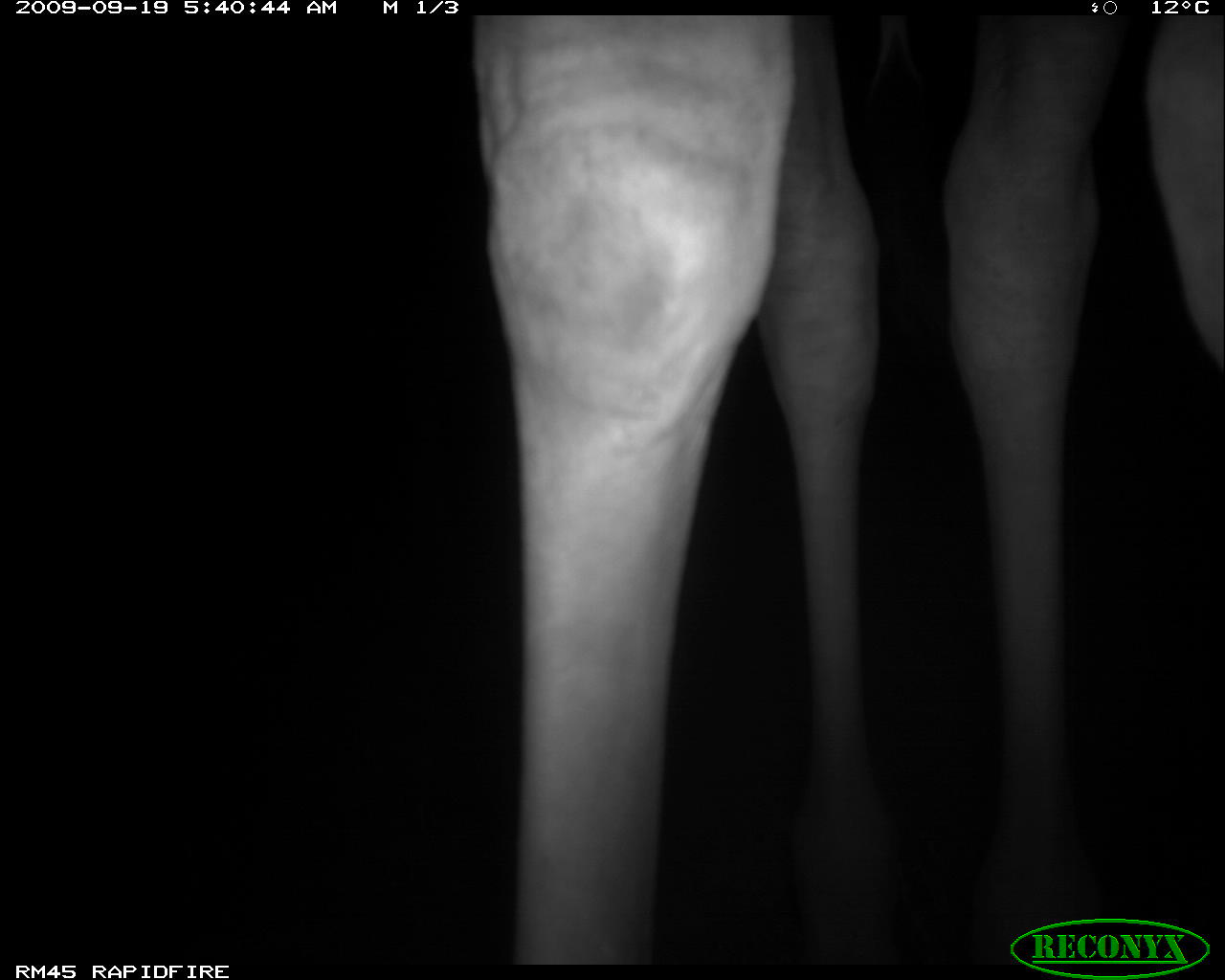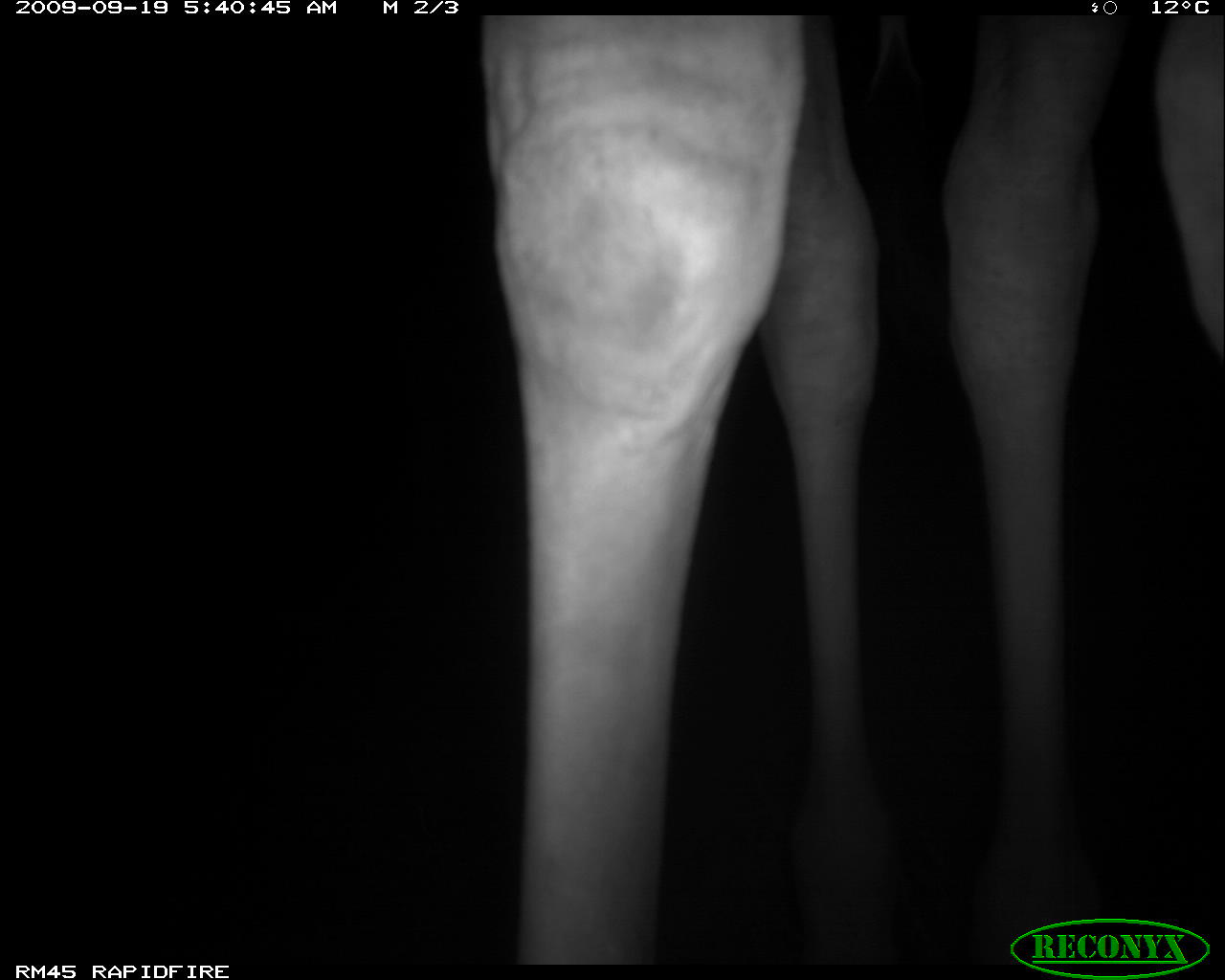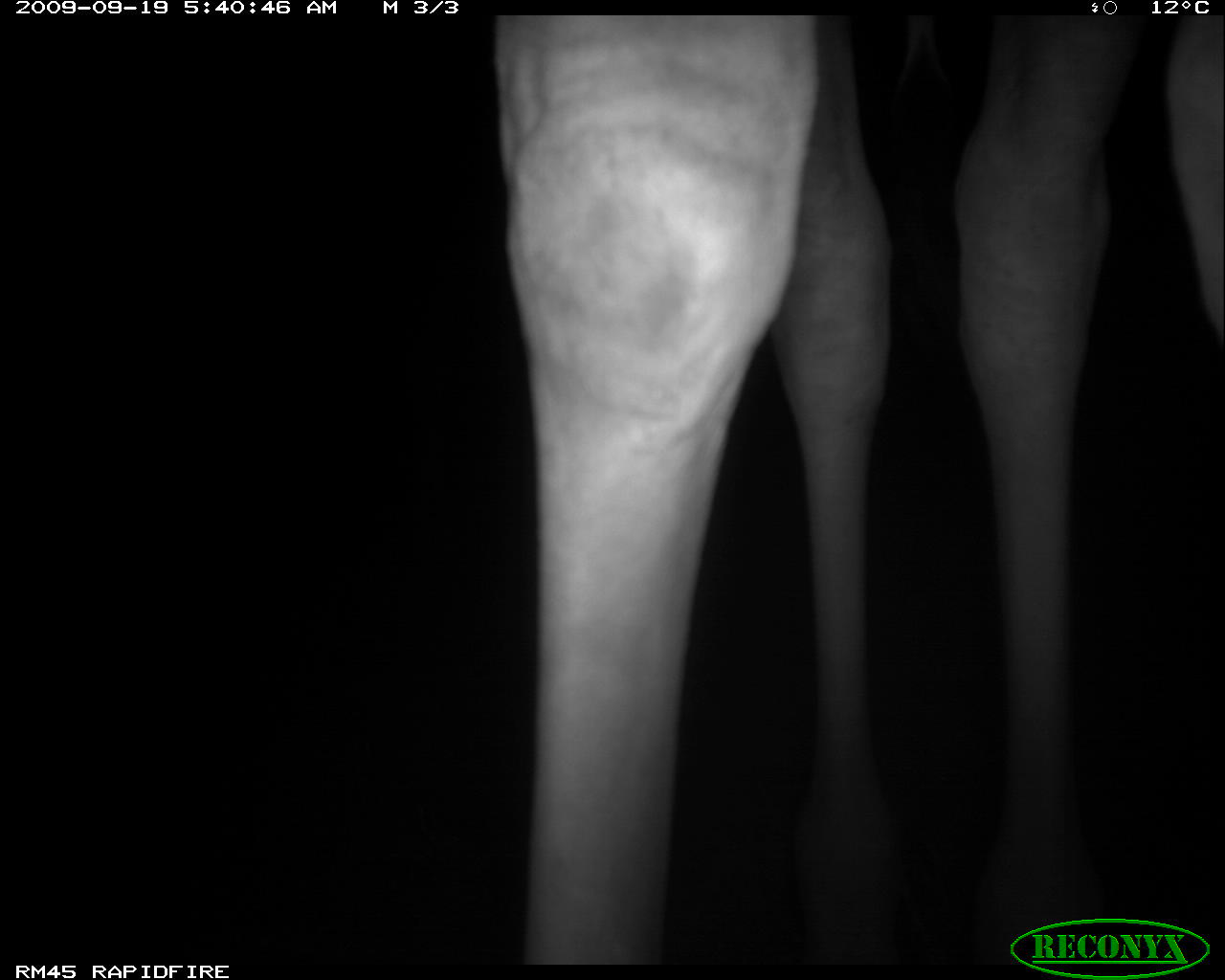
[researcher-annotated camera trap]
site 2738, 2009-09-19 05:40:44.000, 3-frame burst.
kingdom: Animalia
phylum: Chordata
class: Mammalia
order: Artiodactyla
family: Giraffidae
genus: Giraffa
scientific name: Giraffa camelopardalis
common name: giraffe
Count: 1.